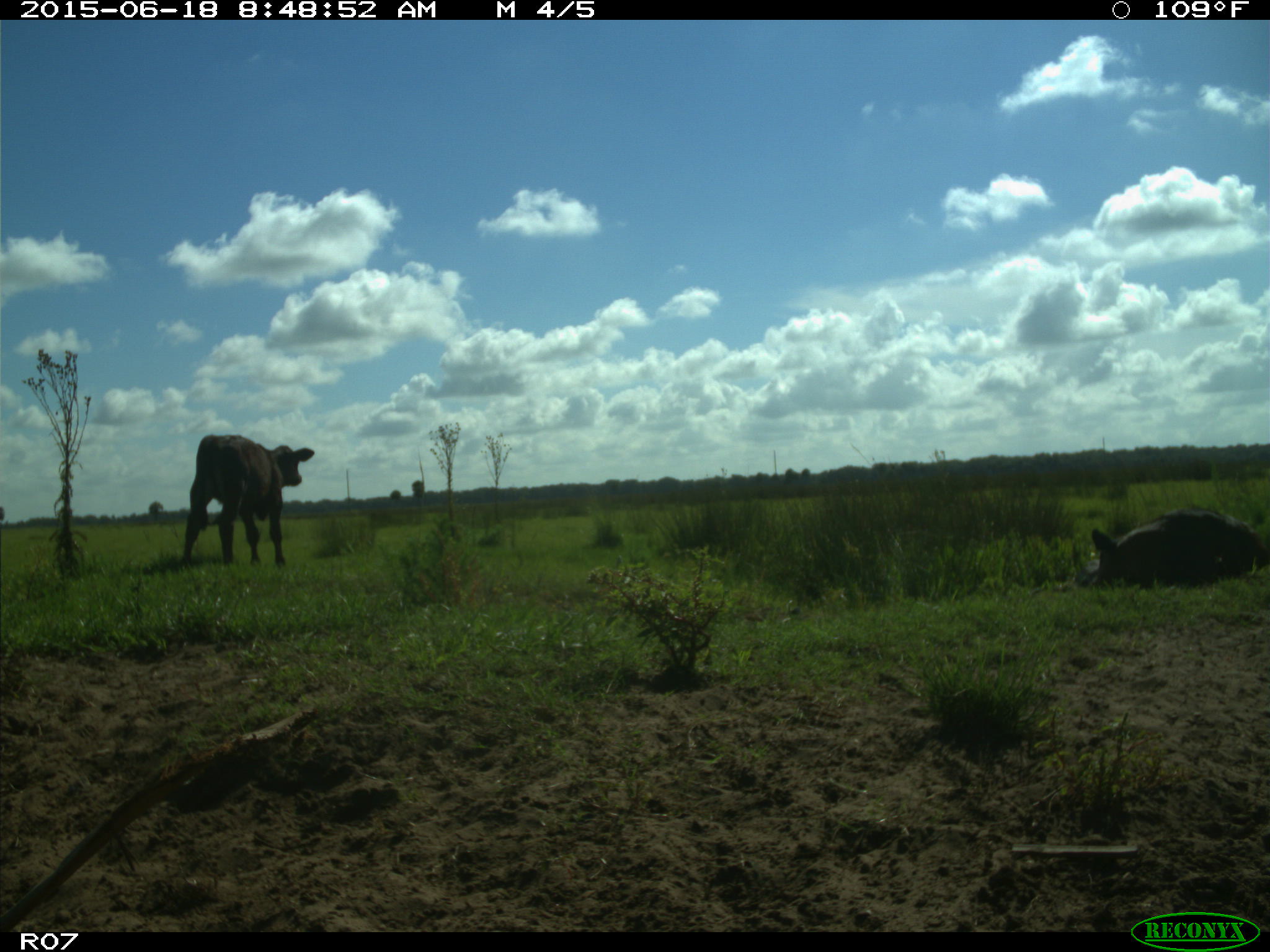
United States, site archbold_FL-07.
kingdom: Animalia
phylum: Chordata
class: Mammalia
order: Artiodactyla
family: Bovidae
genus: Bos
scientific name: Bos taurus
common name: domestic cow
Bos taurus (domestic cow).